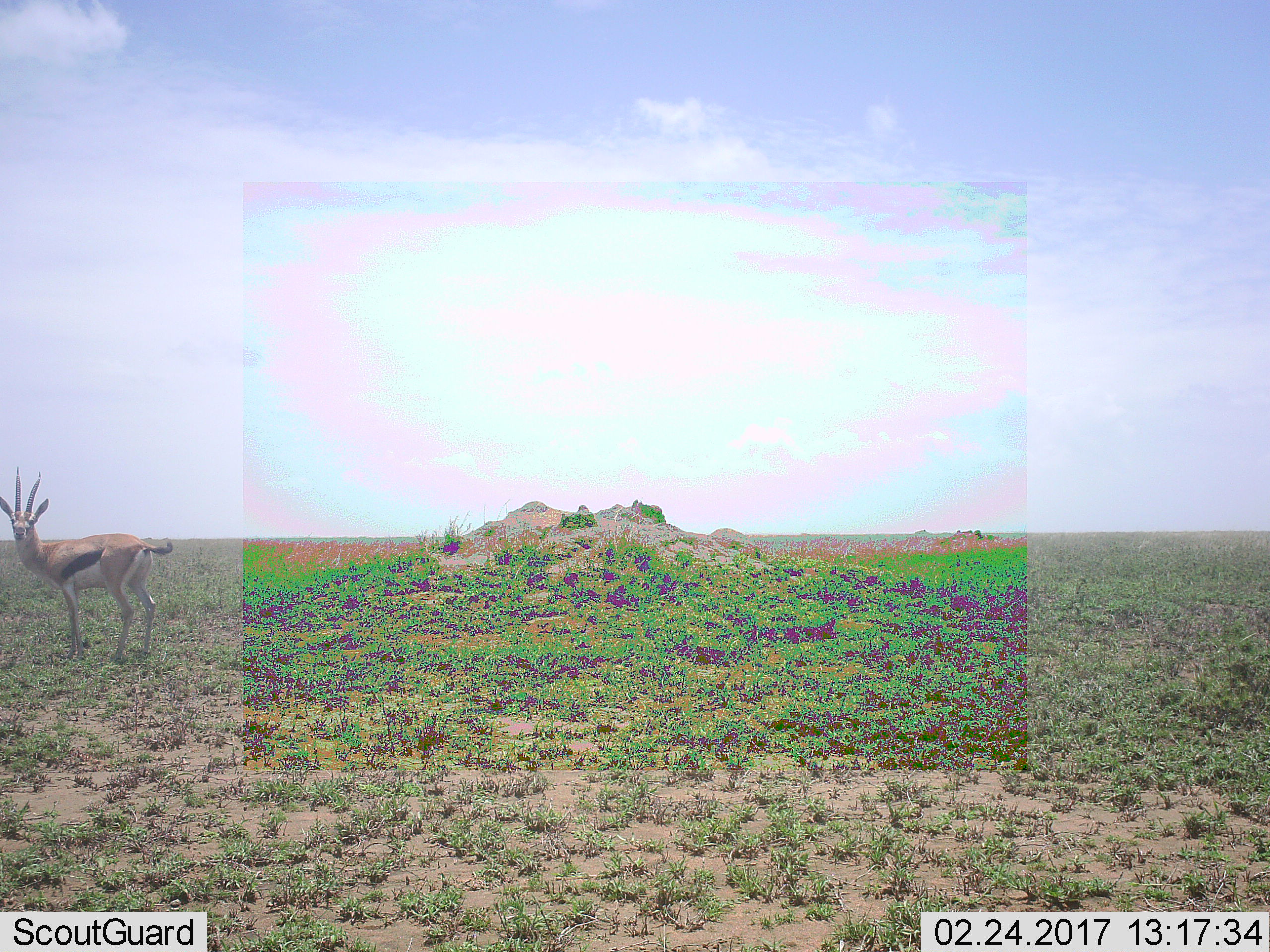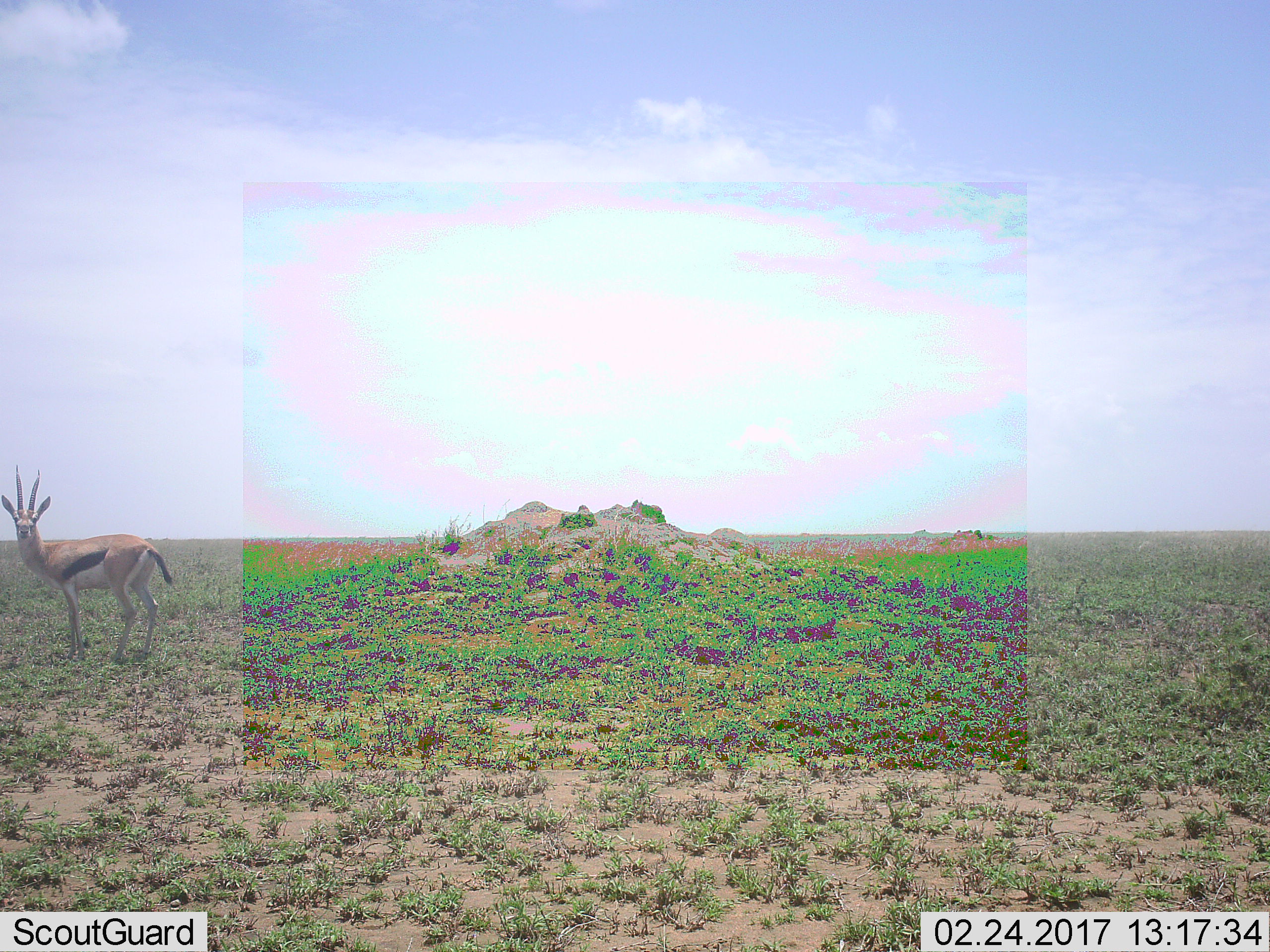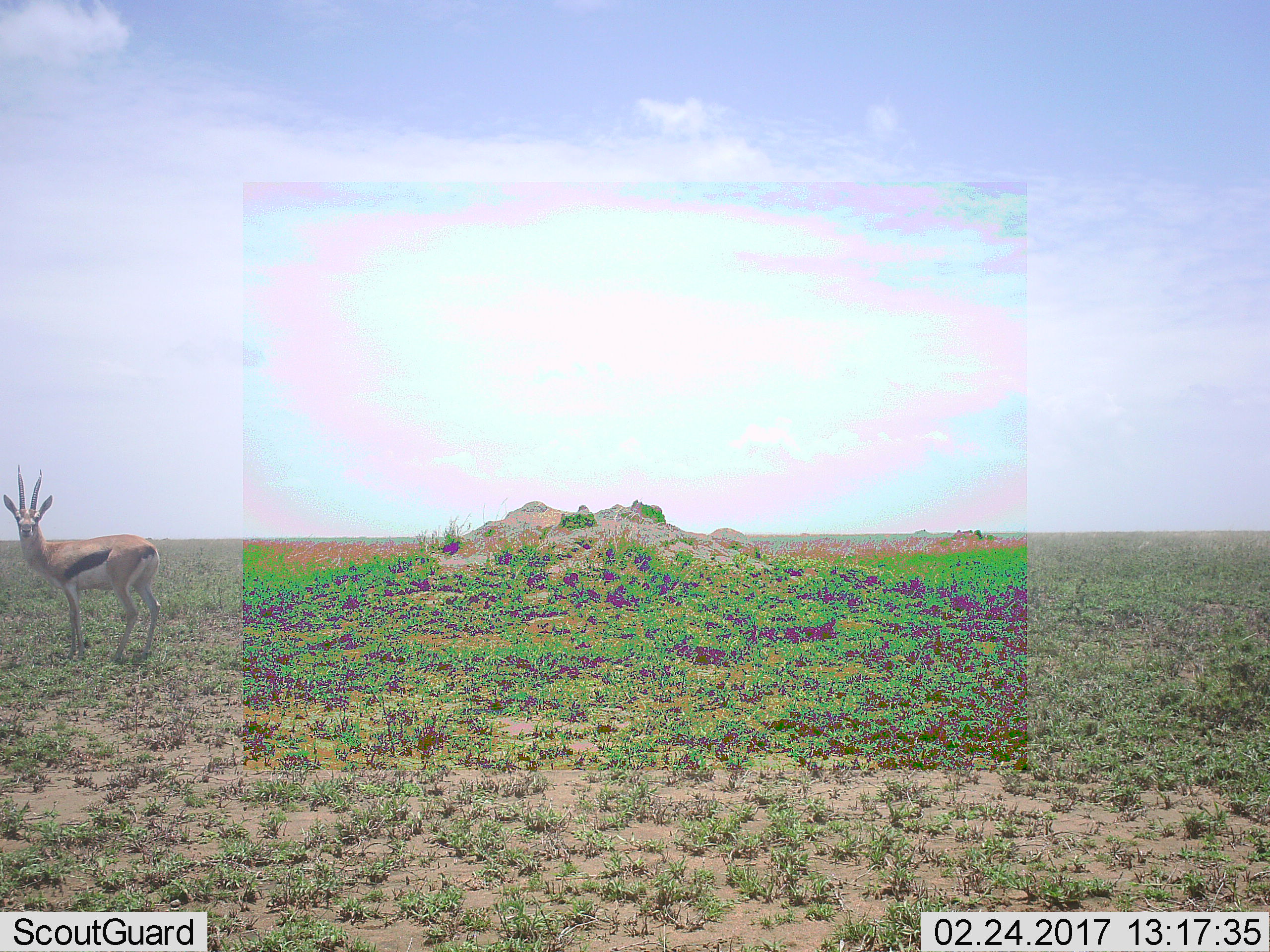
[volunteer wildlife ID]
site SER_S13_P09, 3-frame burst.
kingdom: Animalia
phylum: Chordata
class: Mammalia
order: Artiodactyla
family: Bovidae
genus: Eudorcas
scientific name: Eudorcas thomsonii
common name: thomson's gazelle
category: gazellethomsons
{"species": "gazellethomsons (thomson's gazelle) (Eudorcas thomsonii)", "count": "1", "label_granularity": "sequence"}